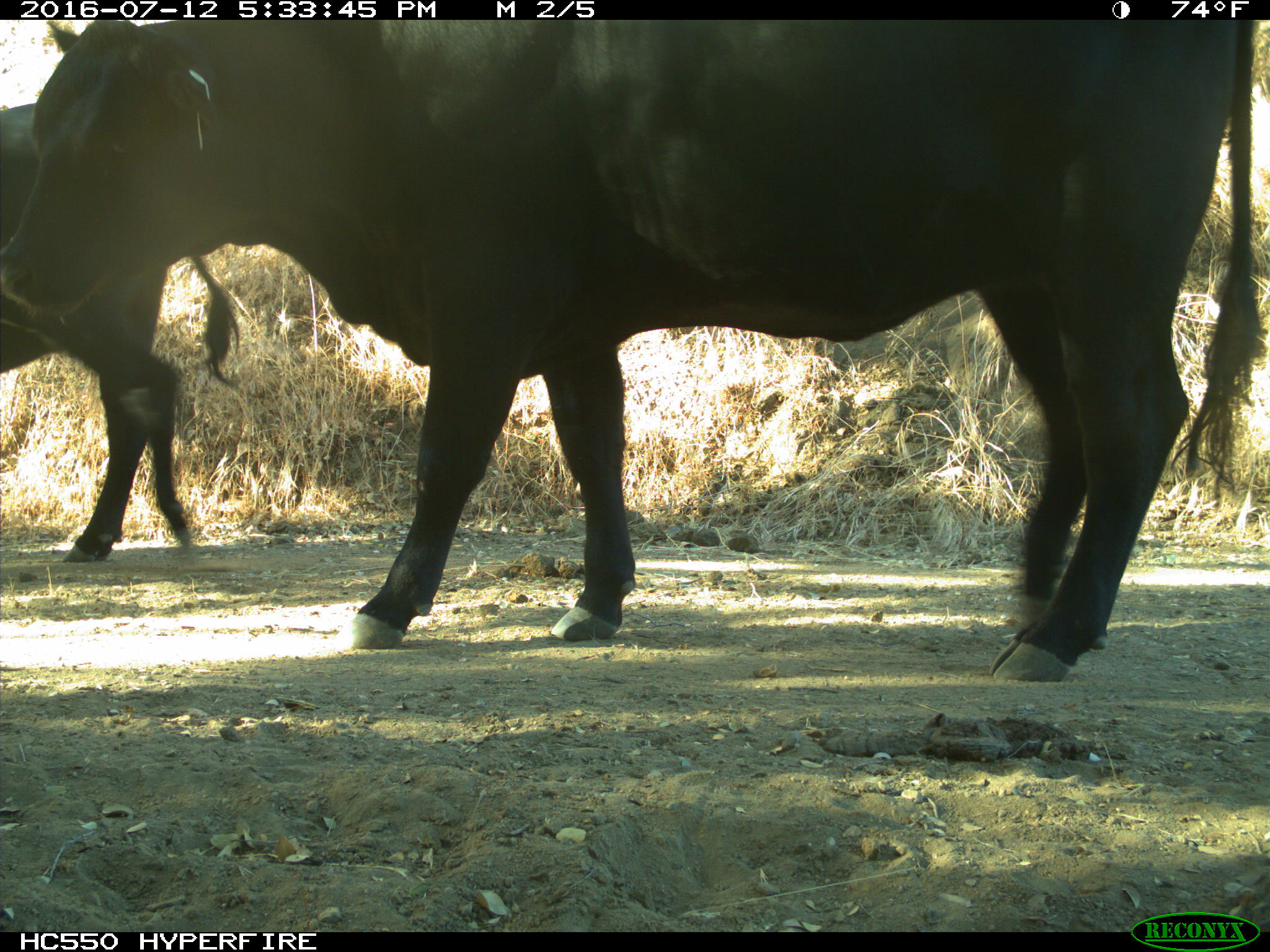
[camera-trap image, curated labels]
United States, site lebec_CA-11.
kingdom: Animalia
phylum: Chordata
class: Mammalia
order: Artiodactyla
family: Bovidae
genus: Bos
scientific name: Bos taurus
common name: domestic cow